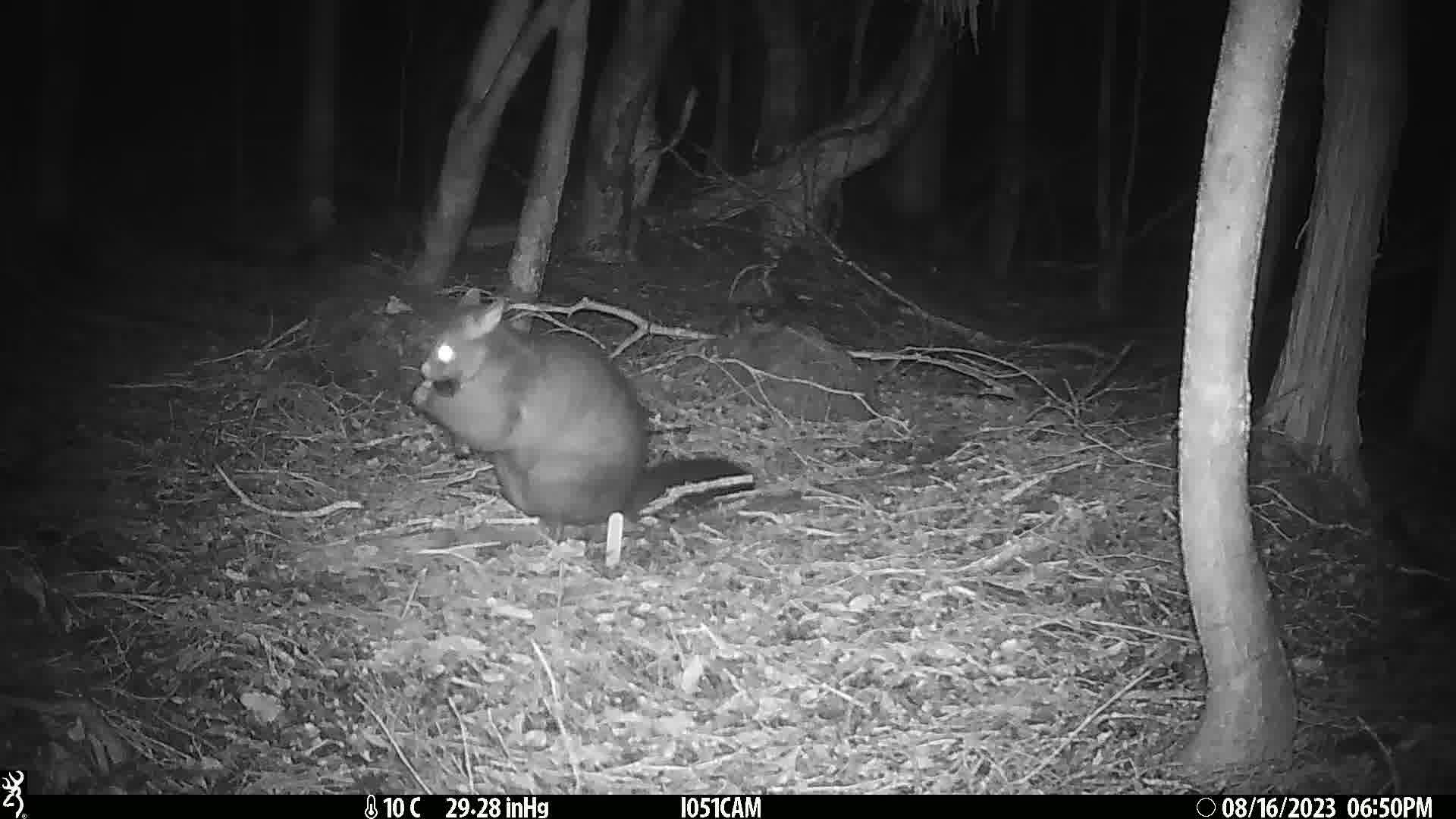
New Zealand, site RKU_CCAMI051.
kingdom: Animalia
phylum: Chordata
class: Mammalia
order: Diprotodontia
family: Phalangeridae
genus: Trichosurus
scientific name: Trichosurus vulpecula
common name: common brushtail possum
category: possum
Possum (common brushtail possum) (Trichosurus vulpecula).